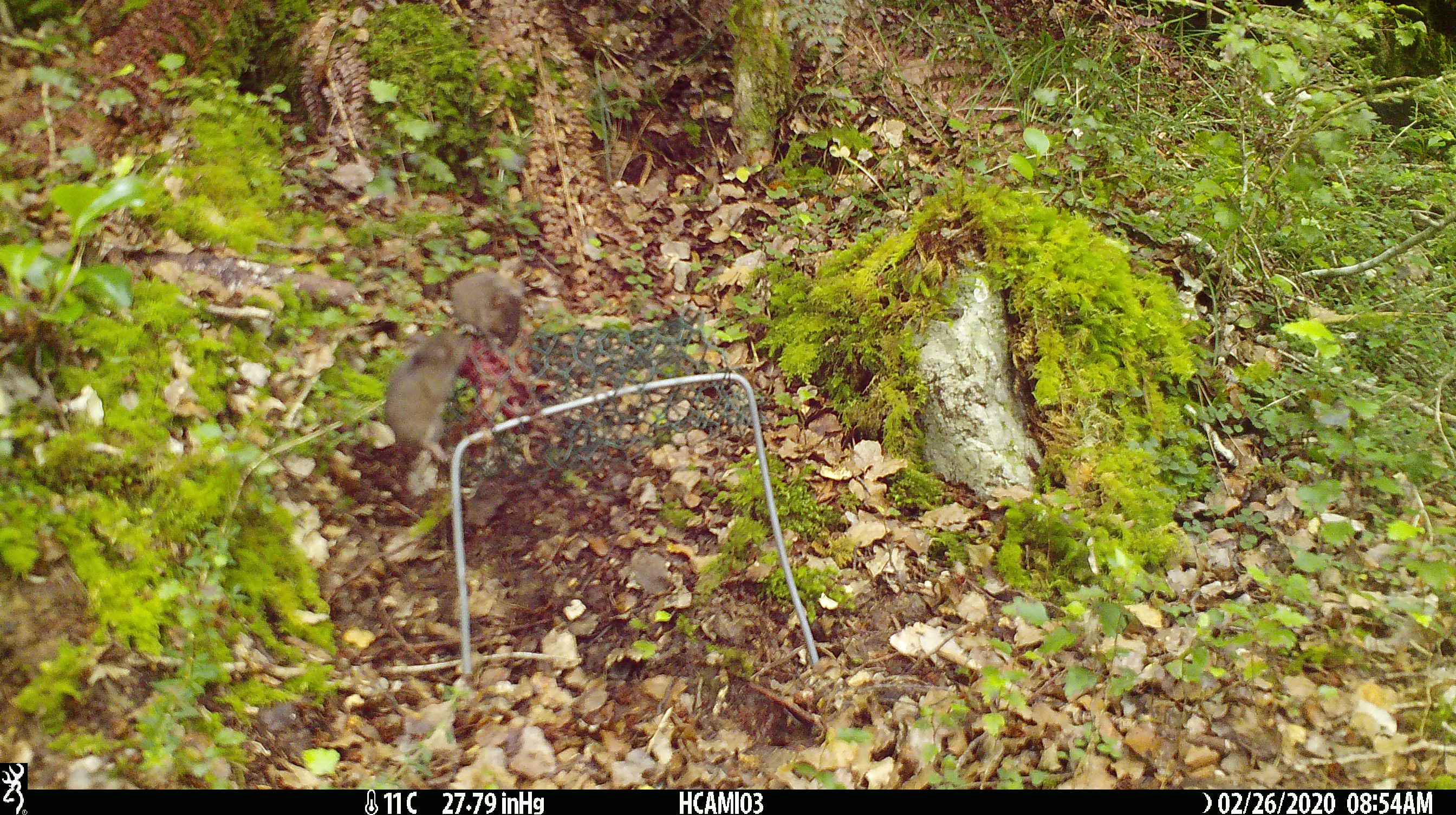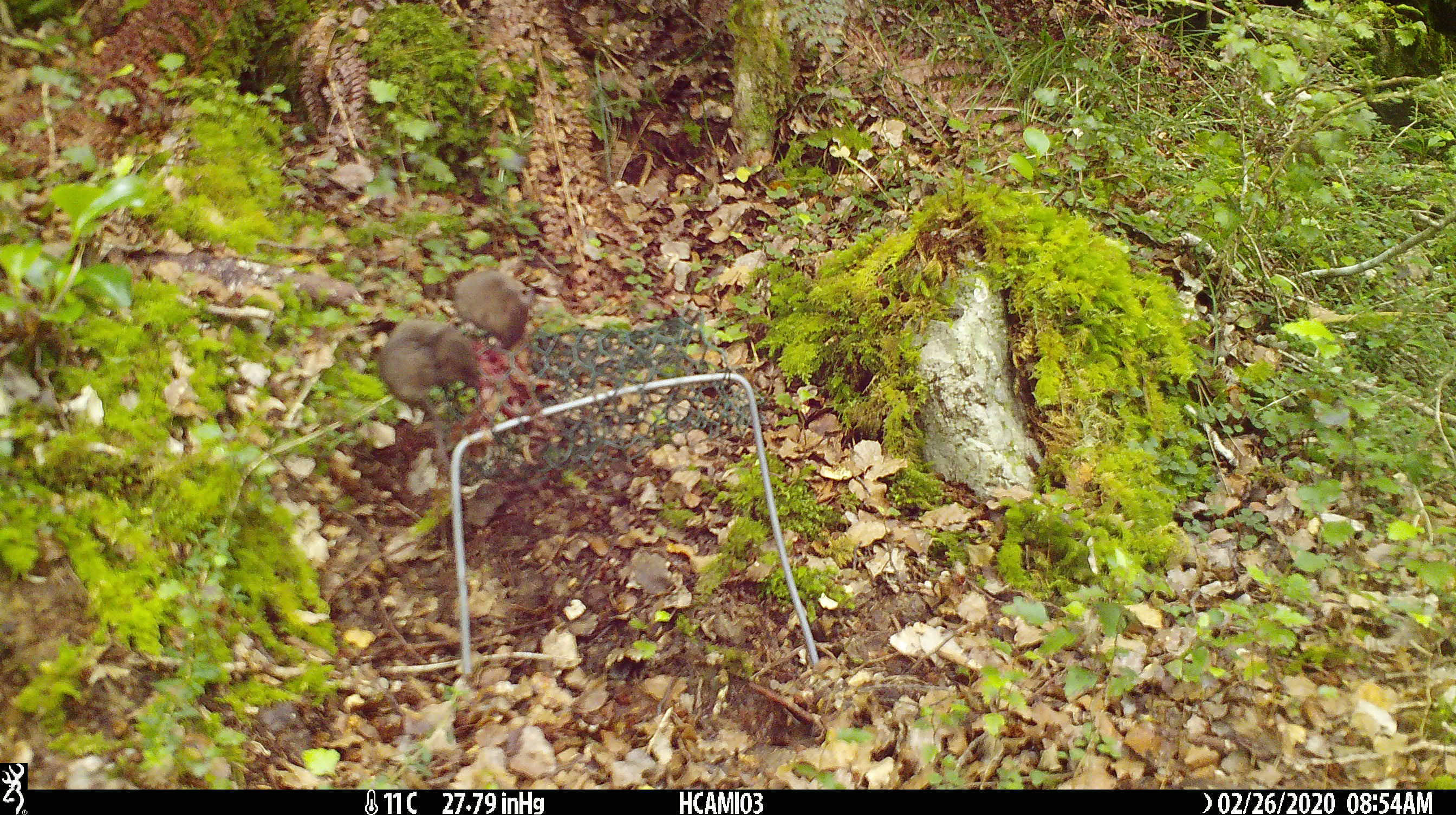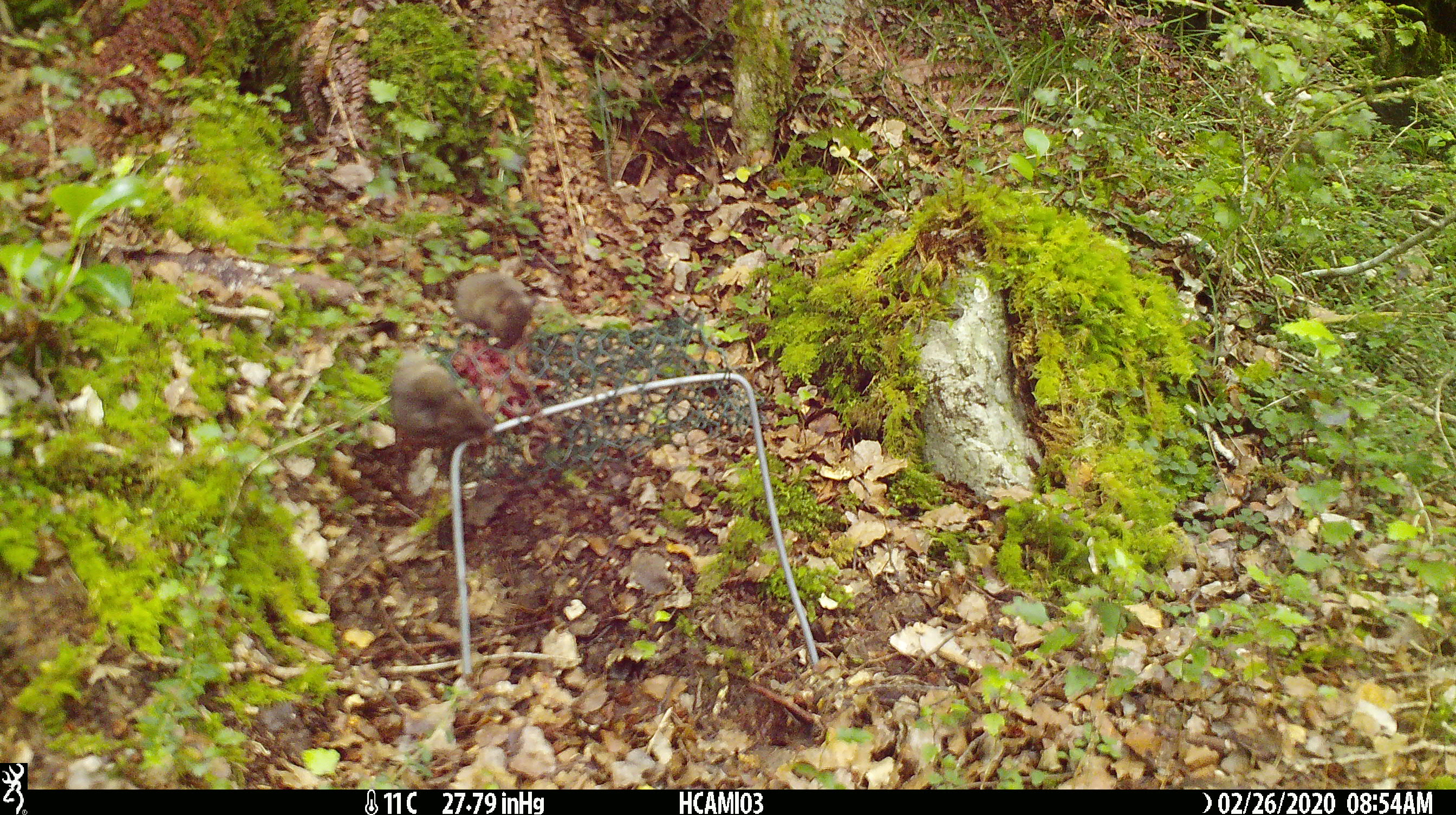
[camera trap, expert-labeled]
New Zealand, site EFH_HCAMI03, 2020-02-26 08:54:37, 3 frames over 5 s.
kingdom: Animalia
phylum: Chordata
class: Mammalia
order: Rodentia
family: Muridae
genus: Mus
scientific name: Mus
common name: mouse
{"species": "mouse (Mus)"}